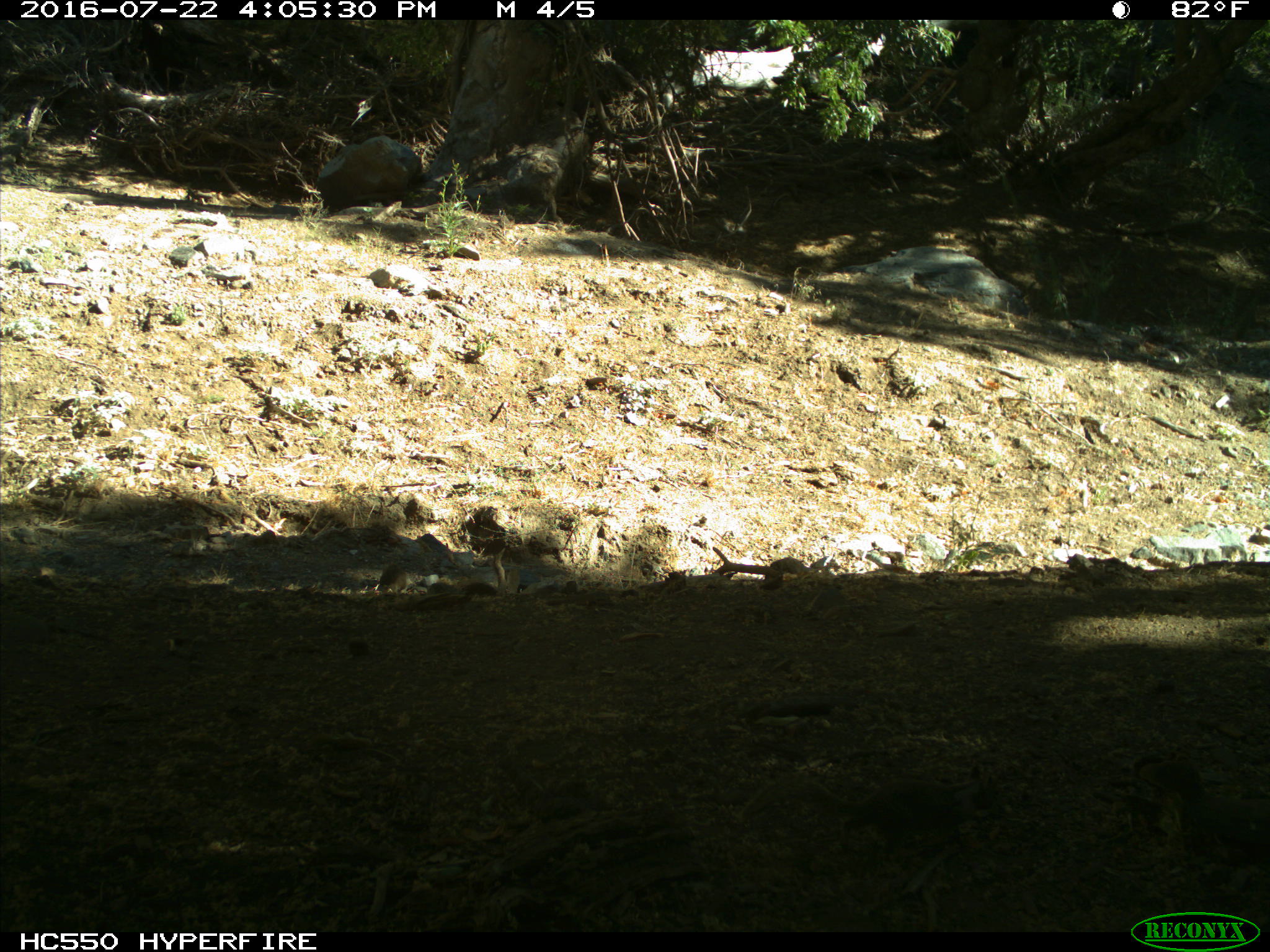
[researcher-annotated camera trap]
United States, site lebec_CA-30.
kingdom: Animalia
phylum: Chordata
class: Mammalia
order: Rodentia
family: Sciuridae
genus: Otospermophilus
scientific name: Otospermophilus beecheyi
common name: california ground squirrel